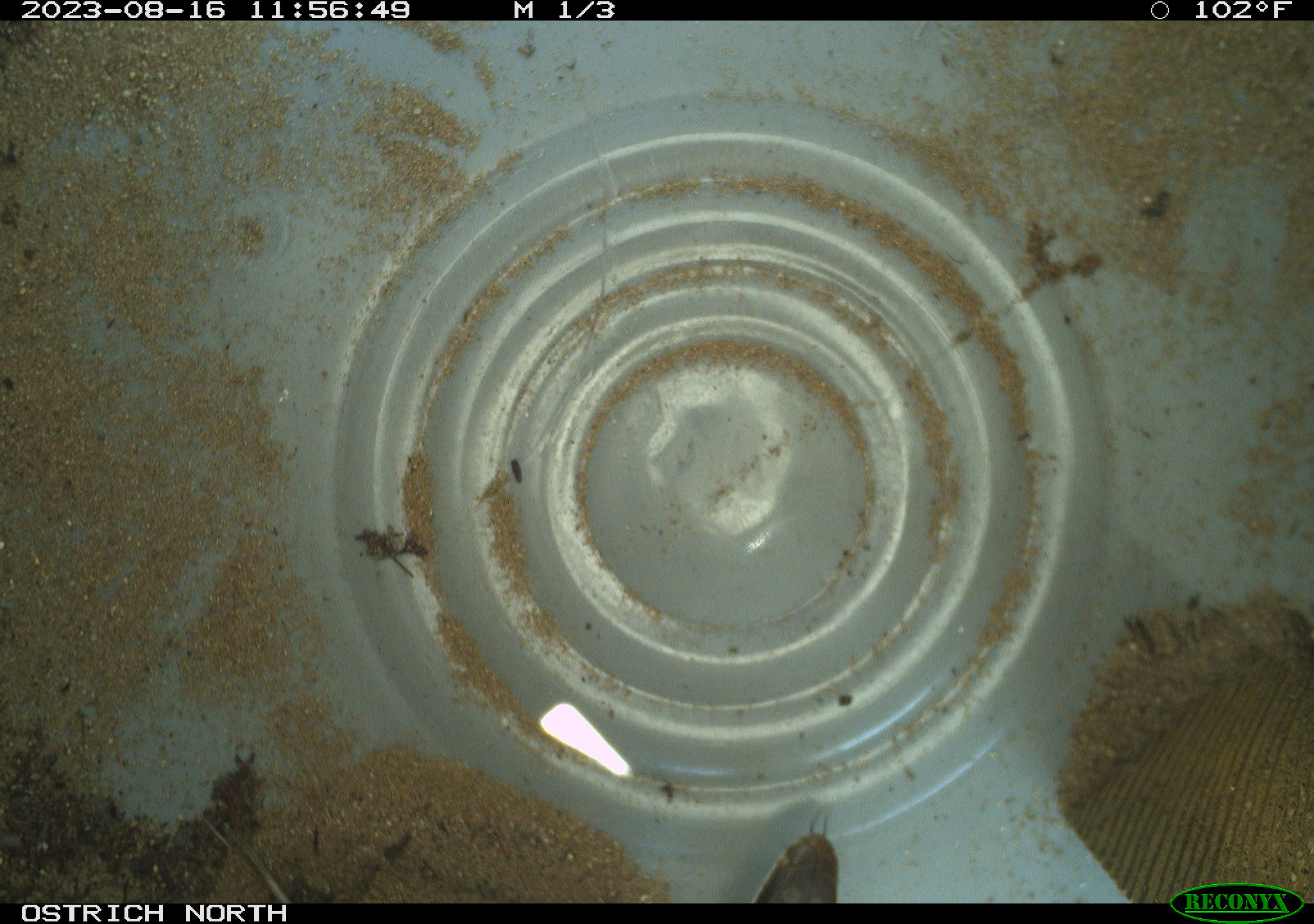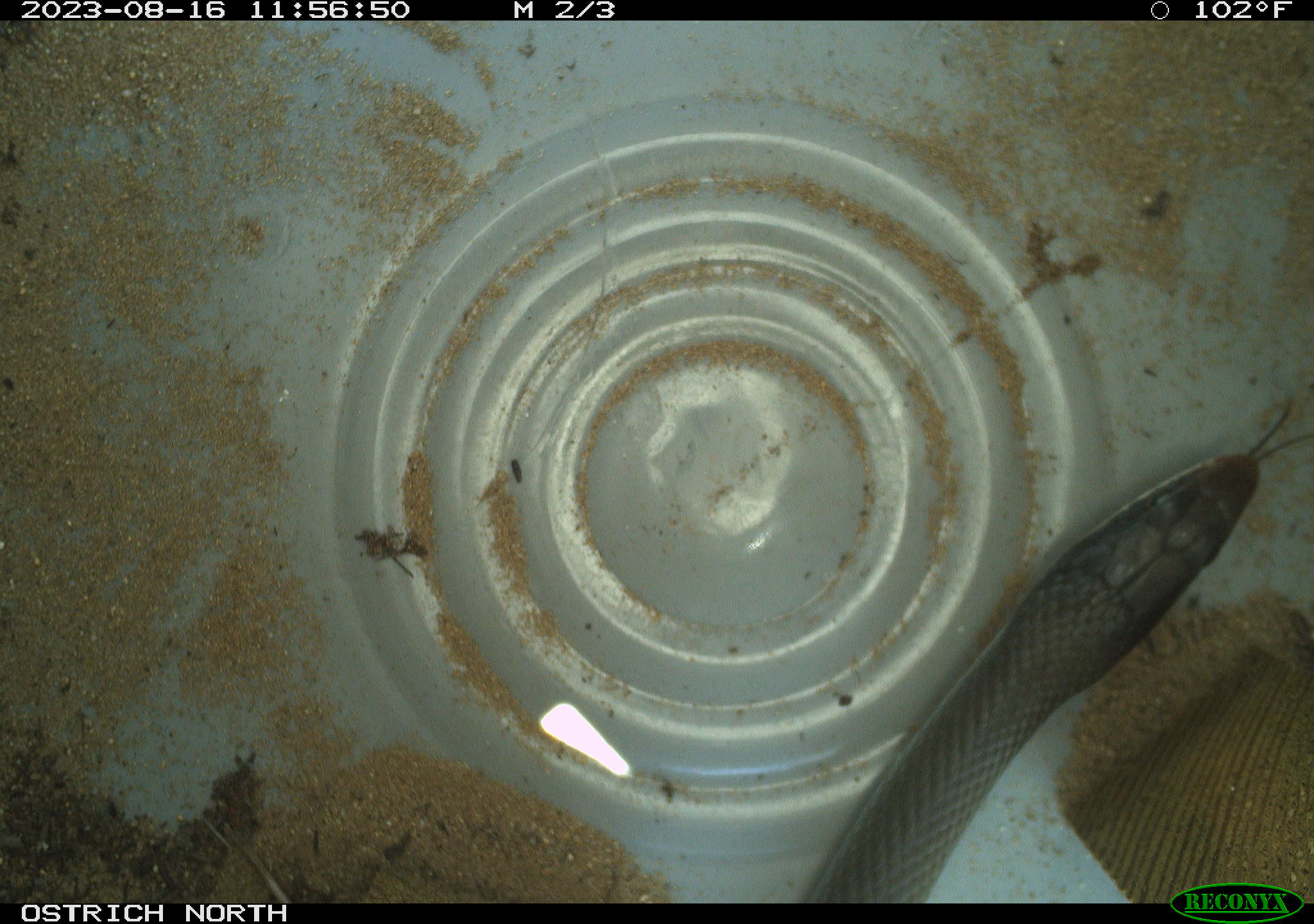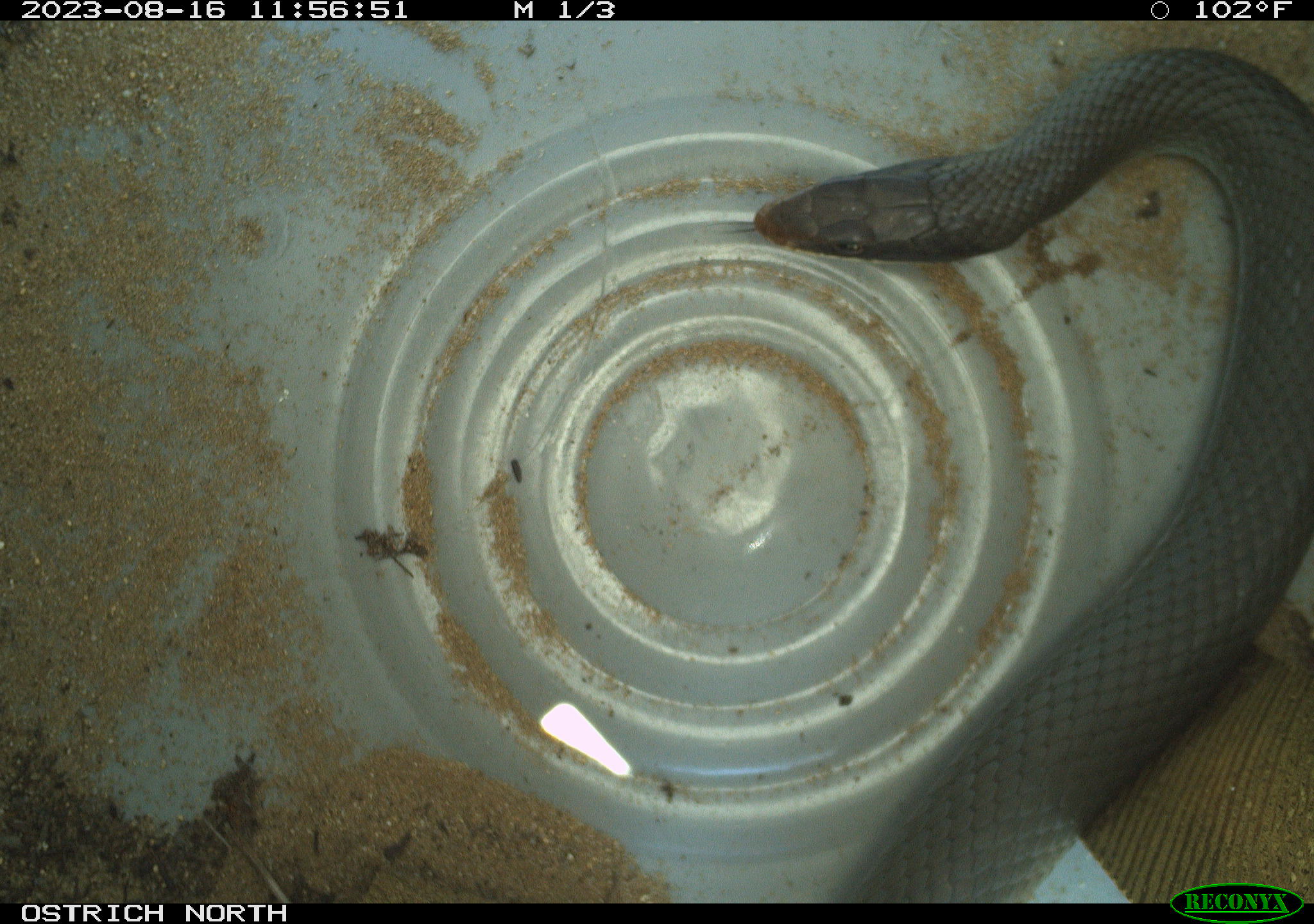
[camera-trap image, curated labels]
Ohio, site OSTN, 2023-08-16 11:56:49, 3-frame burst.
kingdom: Animalia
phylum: Chordata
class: Reptilia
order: Squamata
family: Colubridae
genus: Coluber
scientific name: Coluber constrictor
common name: eastern racer snake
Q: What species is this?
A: Eastern racer snake (Coluber constrictor).